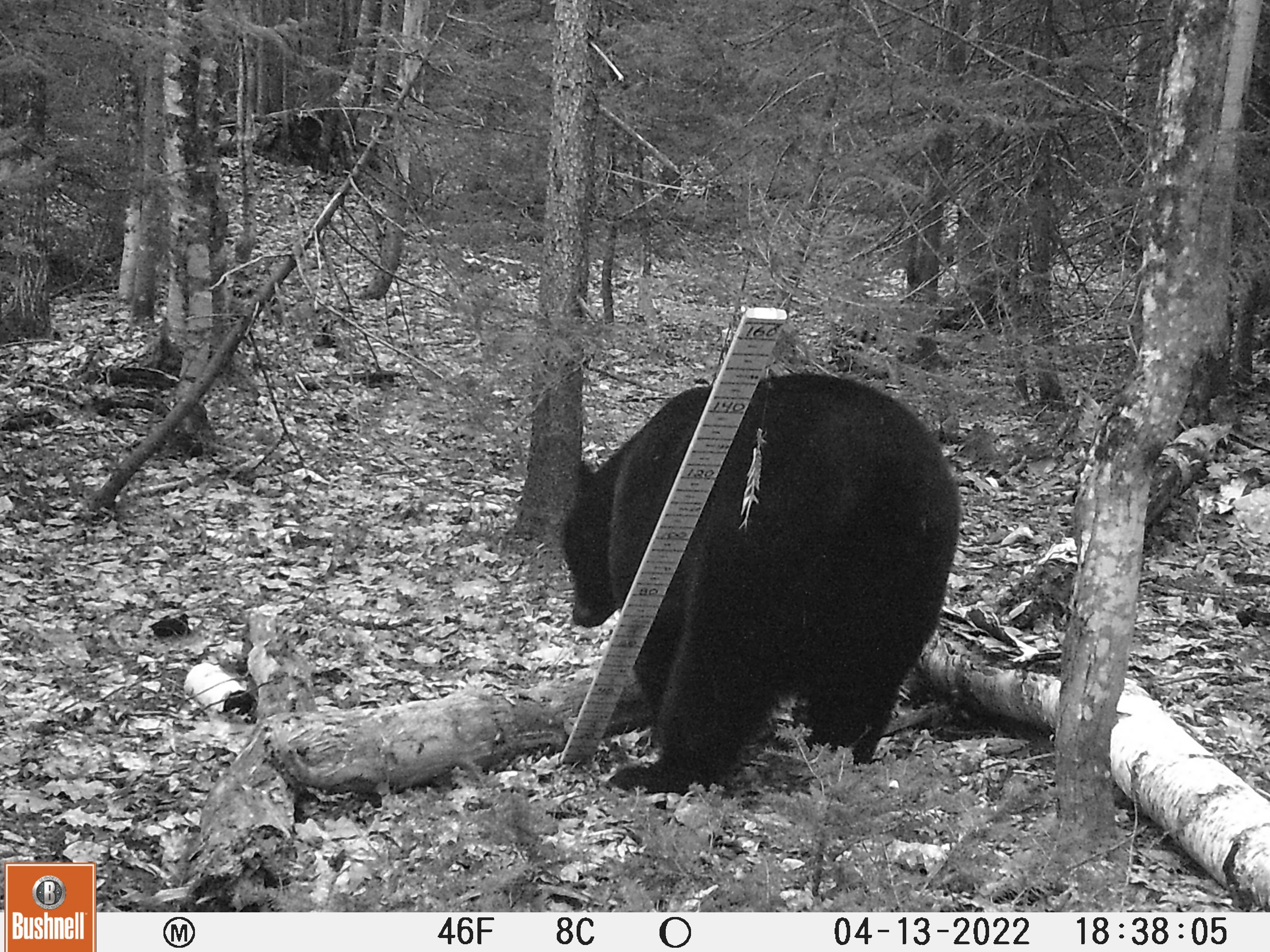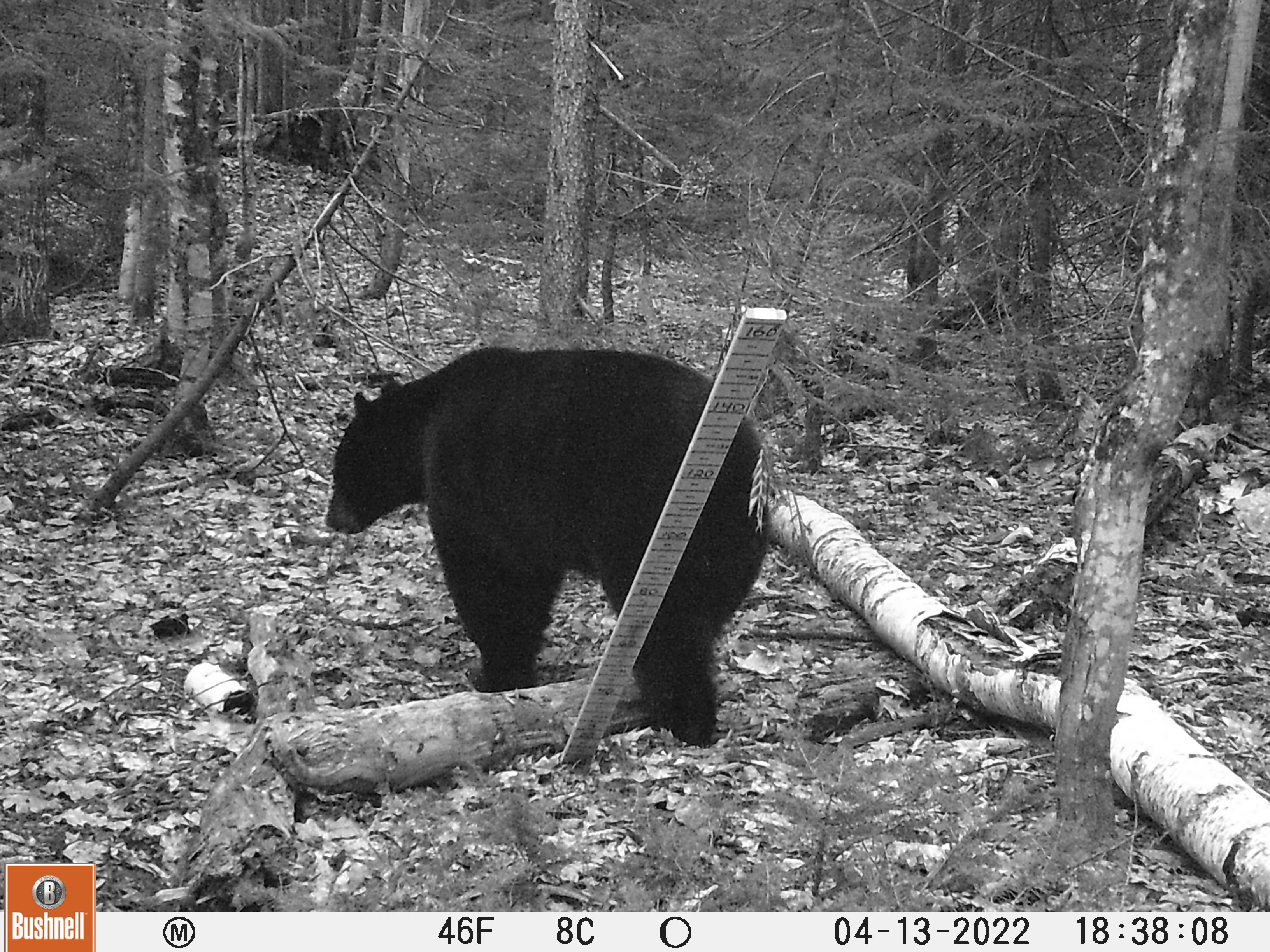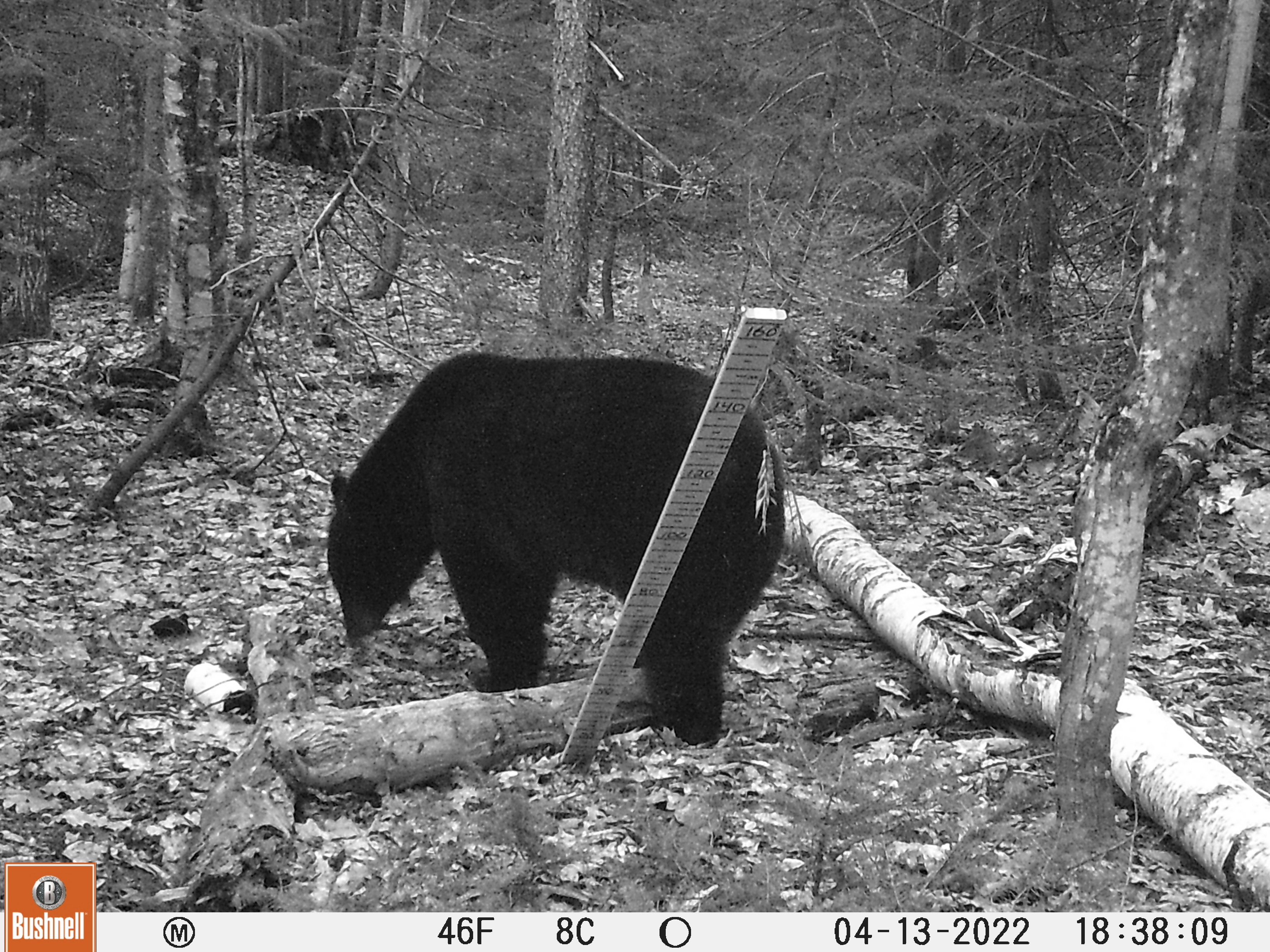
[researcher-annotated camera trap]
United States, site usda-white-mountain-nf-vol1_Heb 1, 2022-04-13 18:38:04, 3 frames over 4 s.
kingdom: Animalia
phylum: Chordata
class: Mammalia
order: Carnivora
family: Ursidae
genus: Ursus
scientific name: Ursus americanus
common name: black bear